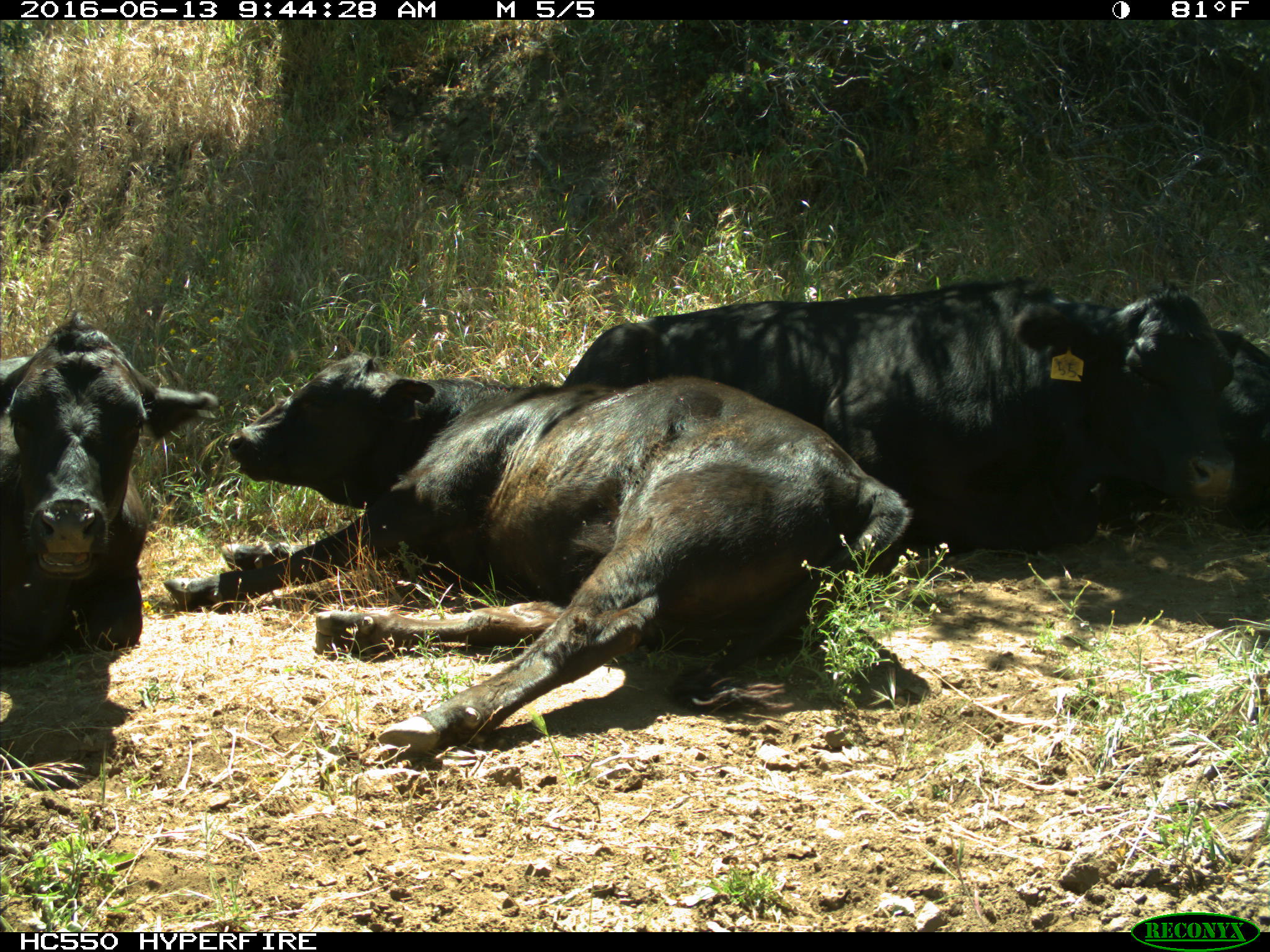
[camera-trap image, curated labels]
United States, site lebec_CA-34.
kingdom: Animalia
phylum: Chordata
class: Mammalia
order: Artiodactyla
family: Bovidae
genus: Bos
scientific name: Bos taurus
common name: domestic cow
Bos taurus (domestic cow).